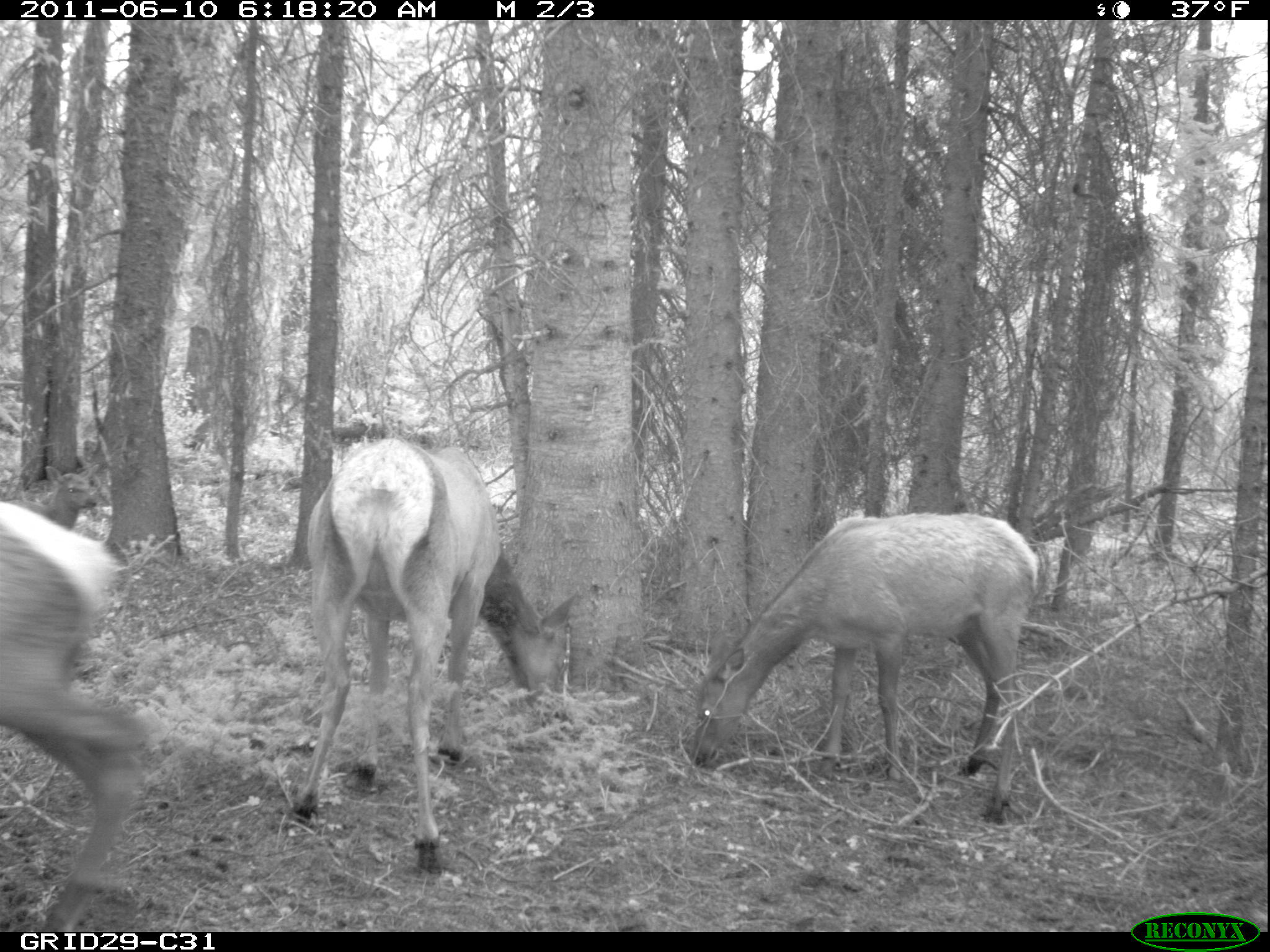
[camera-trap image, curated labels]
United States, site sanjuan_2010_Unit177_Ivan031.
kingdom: Animalia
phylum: Chordata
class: Mammalia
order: Artiodactyla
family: Cervidae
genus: Cervus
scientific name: Cervus elaphus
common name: red deer